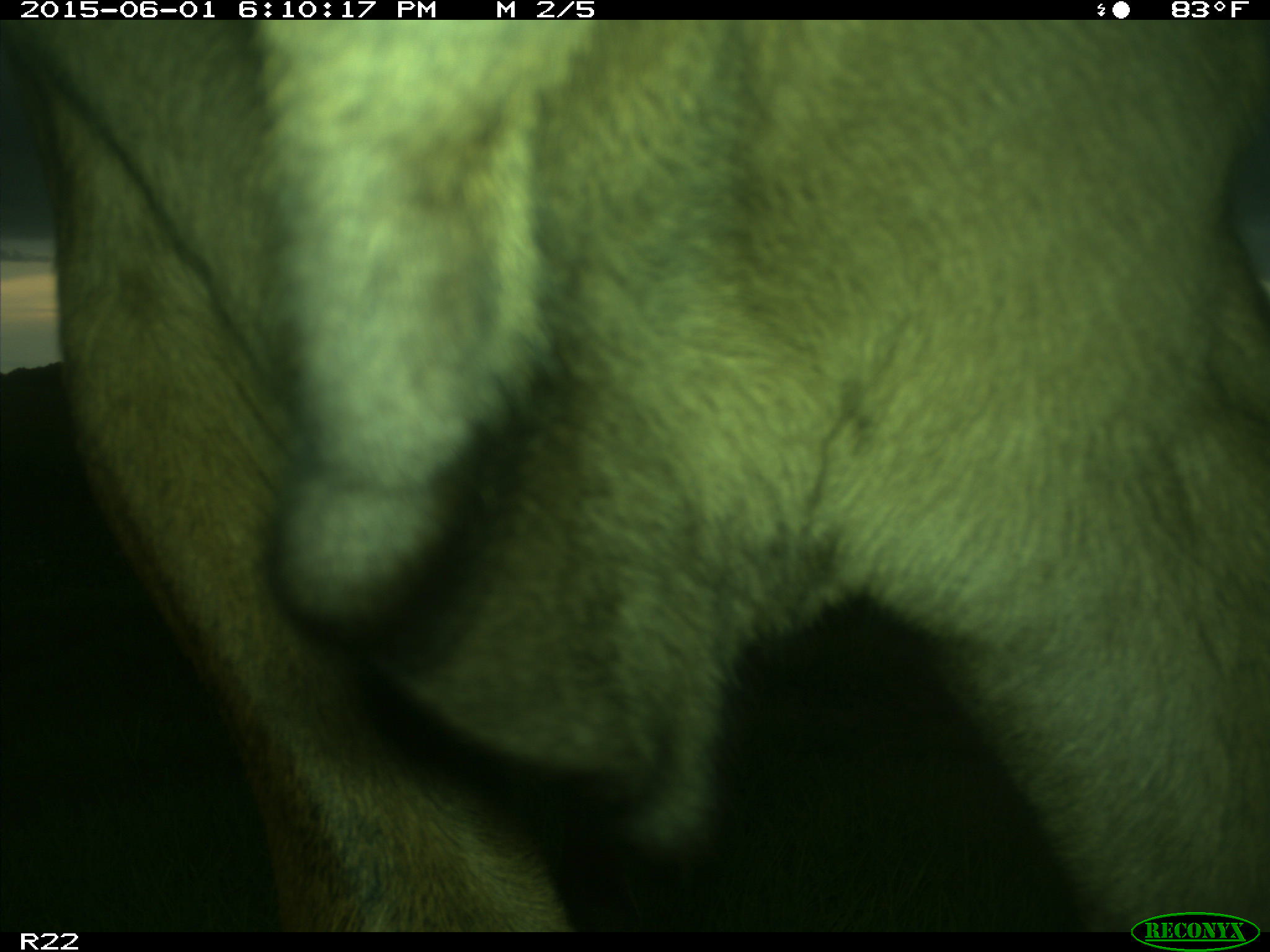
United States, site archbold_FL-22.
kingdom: Animalia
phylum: Chordata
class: Mammalia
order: Artiodactyla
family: Bovidae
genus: Bos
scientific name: Bos taurus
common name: domestic cow